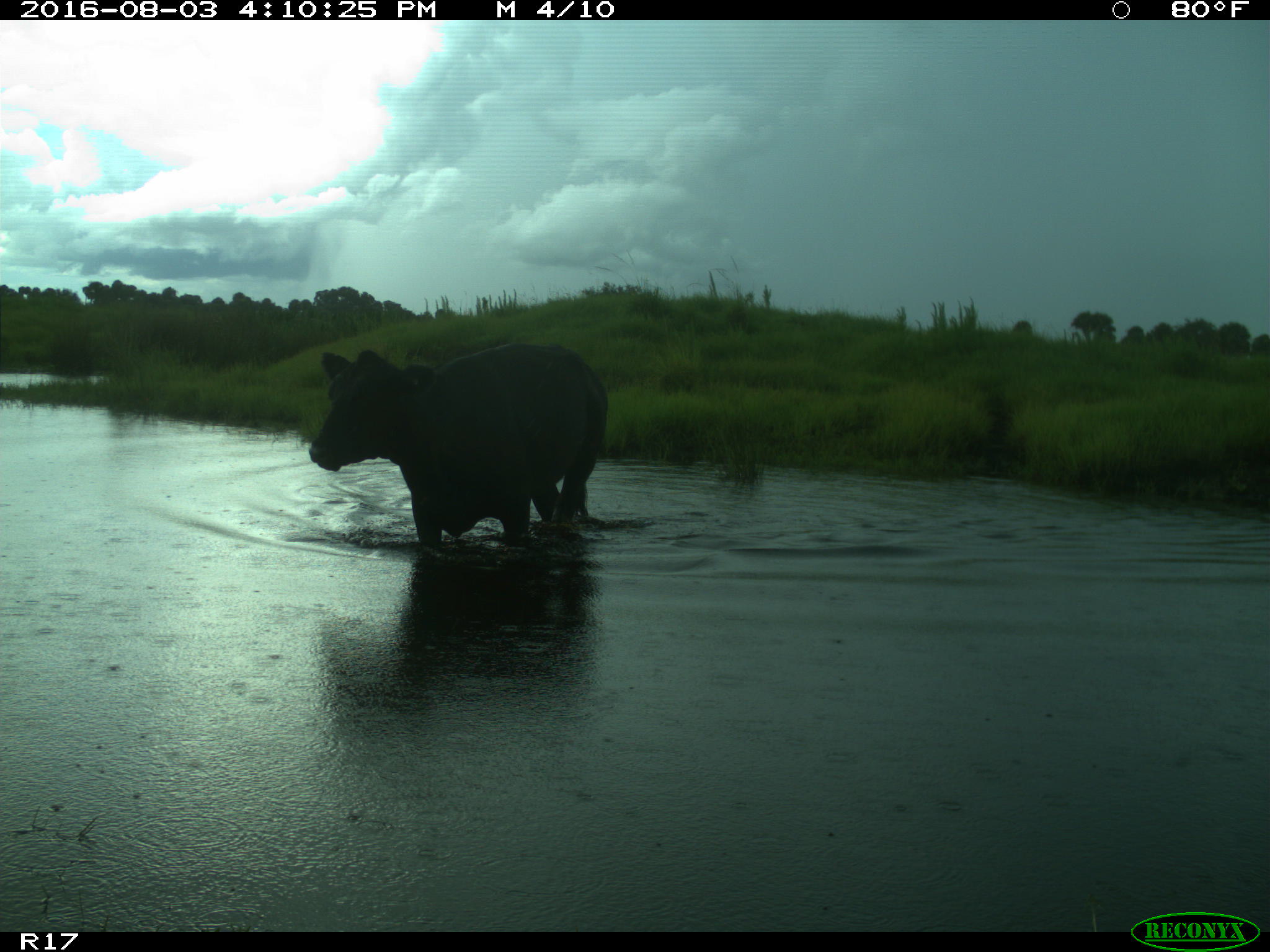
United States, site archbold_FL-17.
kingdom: Animalia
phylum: Chordata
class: Mammalia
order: Artiodactyla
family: Bovidae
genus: Bos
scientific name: Bos taurus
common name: domestic cow